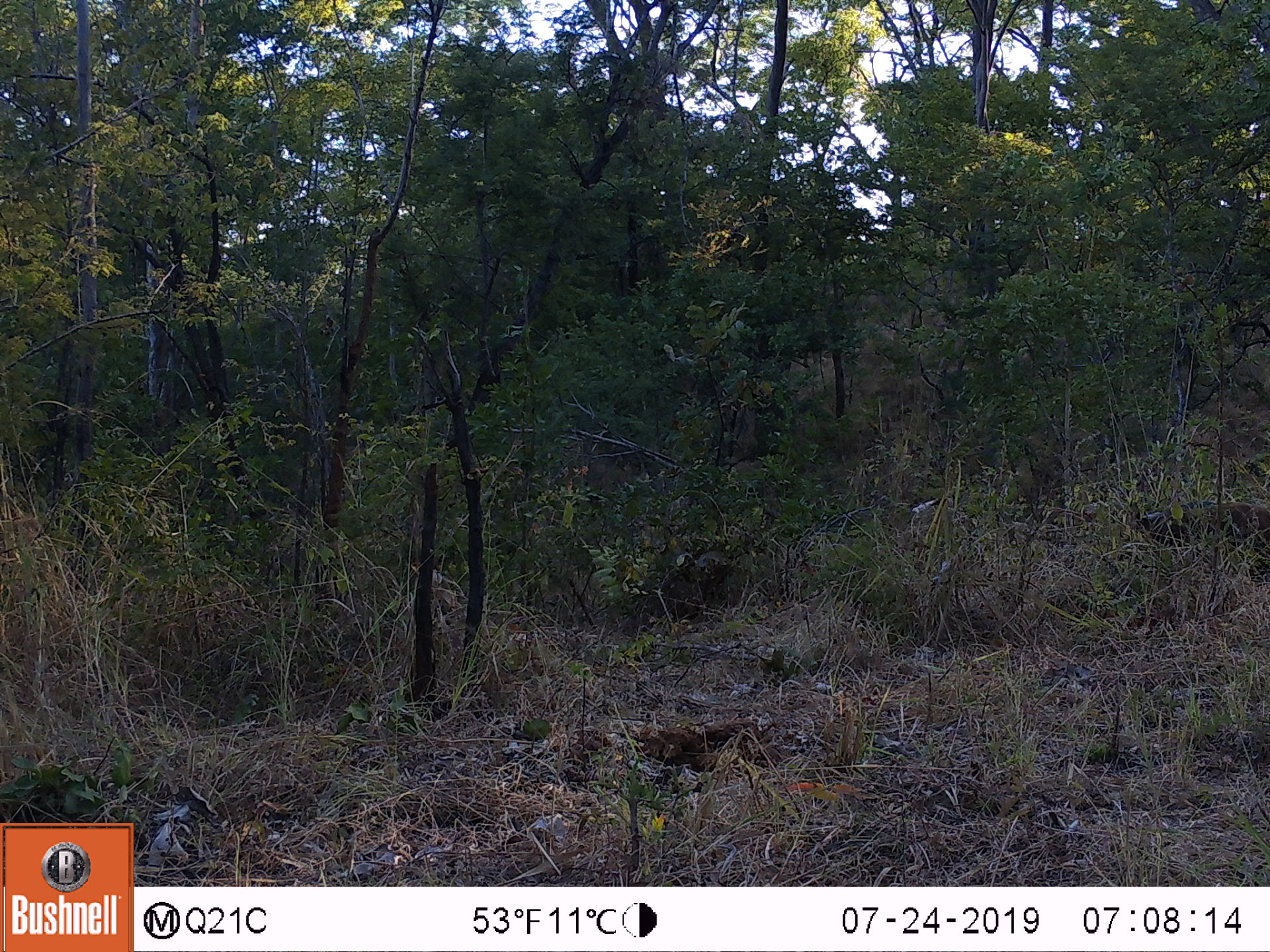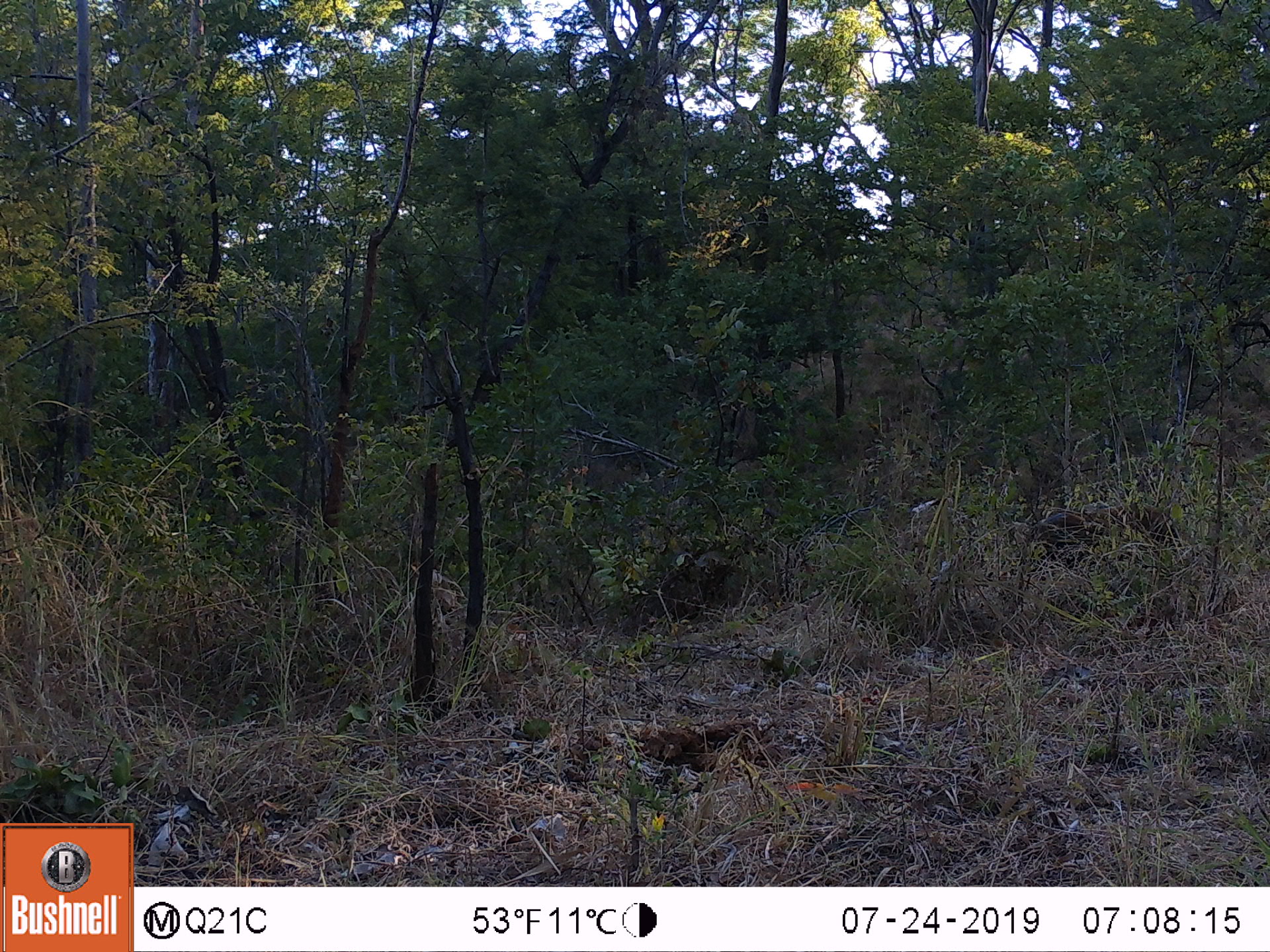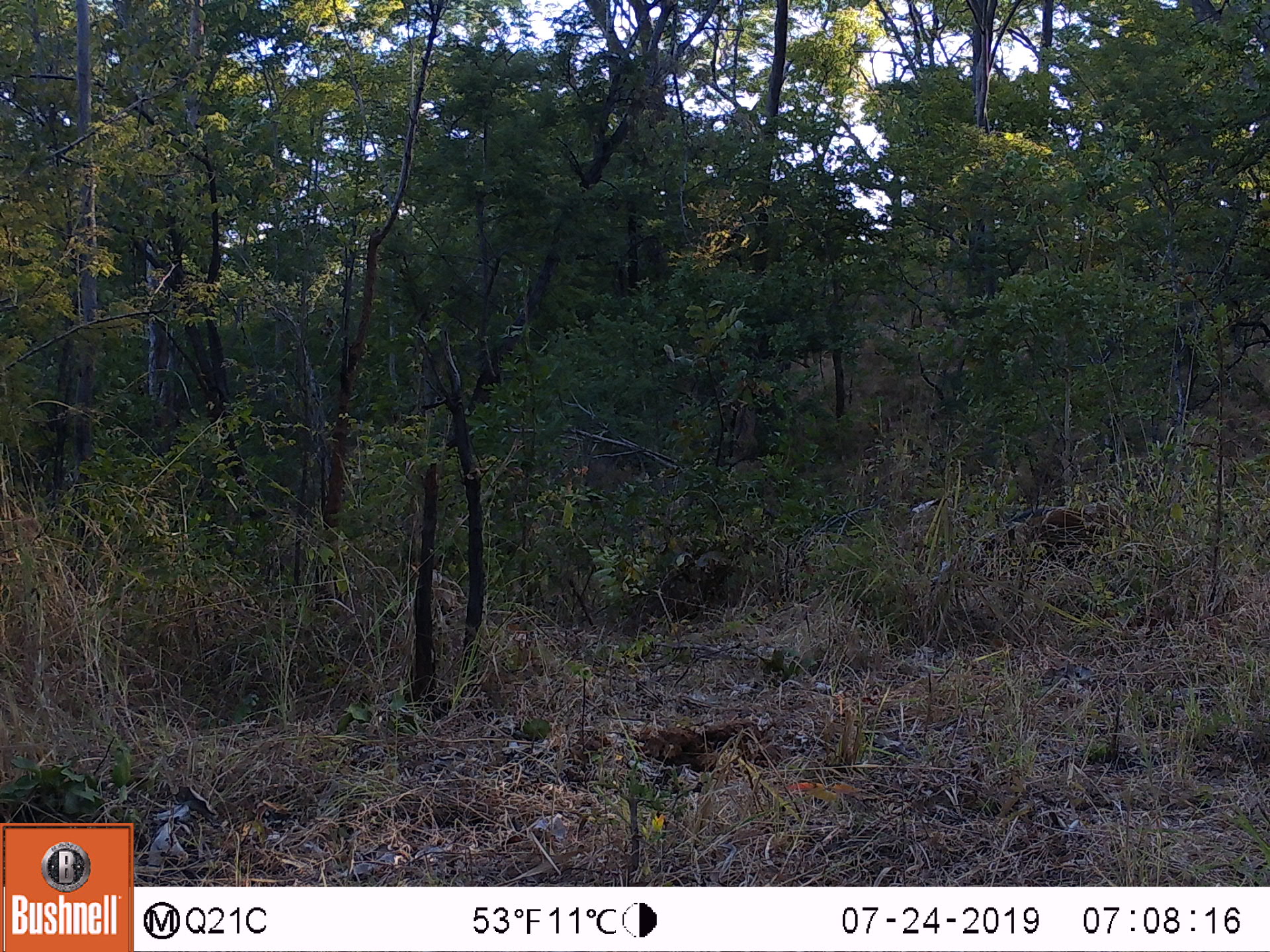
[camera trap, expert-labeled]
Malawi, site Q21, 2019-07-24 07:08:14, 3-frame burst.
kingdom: Animalia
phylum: Chordata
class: Mammalia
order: Artiodactyla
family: Suidae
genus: Potamochoerus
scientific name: Potamochoerus larvatus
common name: bushpig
Bushpig (Potamochoerus larvatus), count 1.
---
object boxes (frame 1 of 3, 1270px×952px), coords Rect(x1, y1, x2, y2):
bushpig: Rect(1136, 502, 1267, 583)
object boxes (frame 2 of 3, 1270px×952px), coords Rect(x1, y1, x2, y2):
bushpig: Rect(1011, 502, 1183, 573)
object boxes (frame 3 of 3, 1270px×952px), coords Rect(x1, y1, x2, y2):
bushpig: Rect(970, 497, 1141, 583)